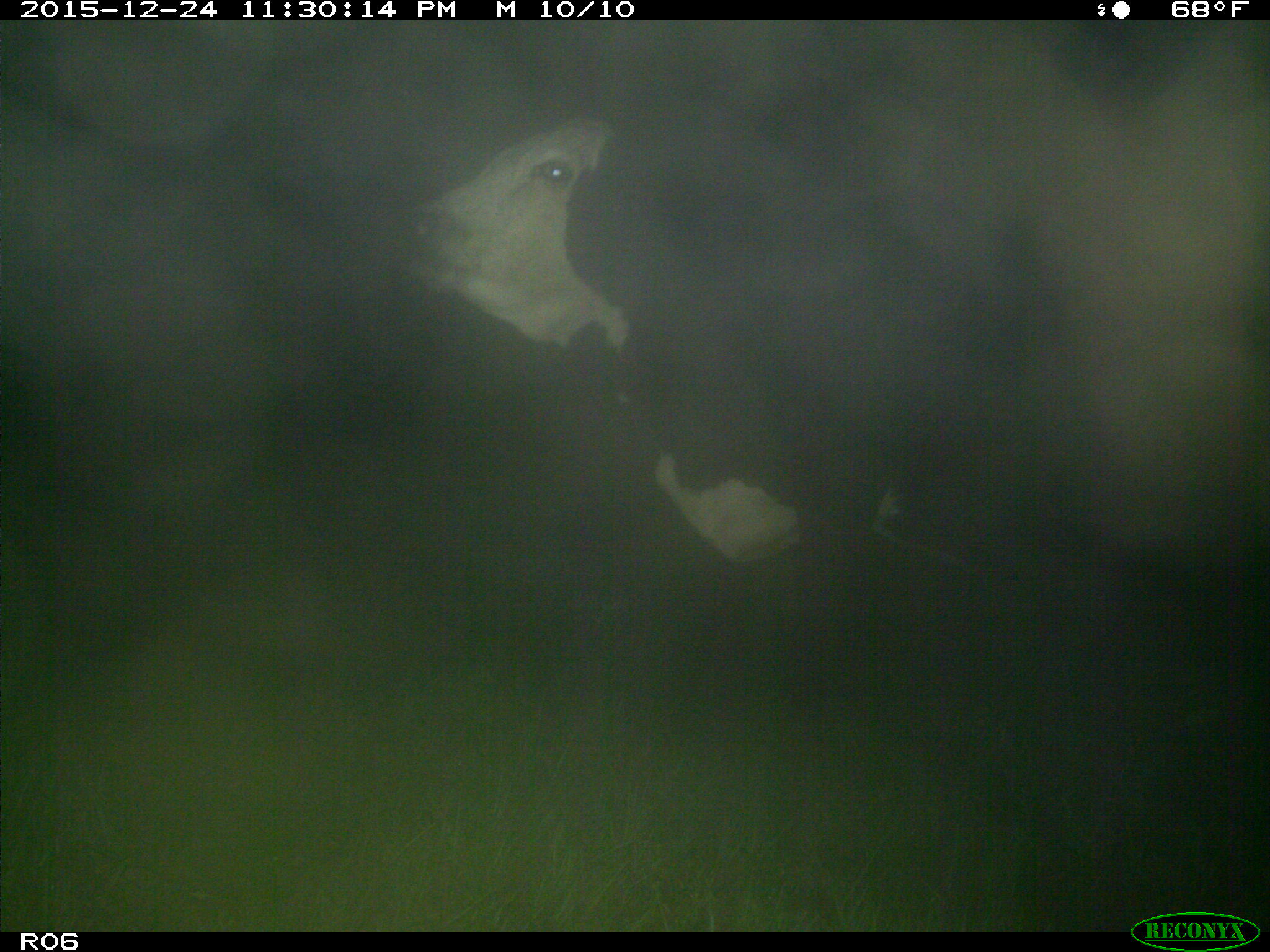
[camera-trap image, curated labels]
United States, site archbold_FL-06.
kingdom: Animalia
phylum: Chordata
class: Mammalia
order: Artiodactyla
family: Bovidae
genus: Bos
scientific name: Bos taurus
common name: domestic cow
Bos taurus (domestic cow).